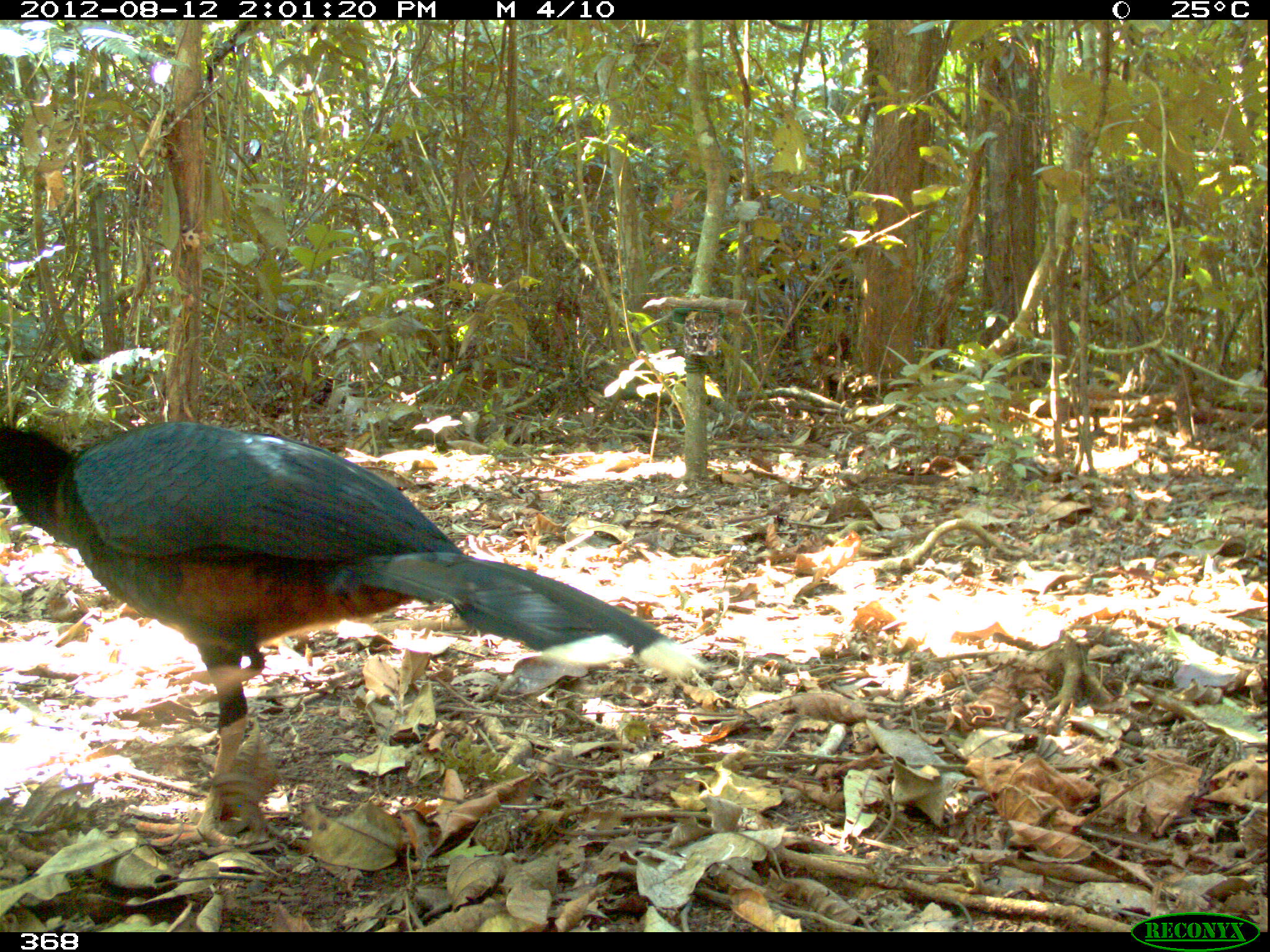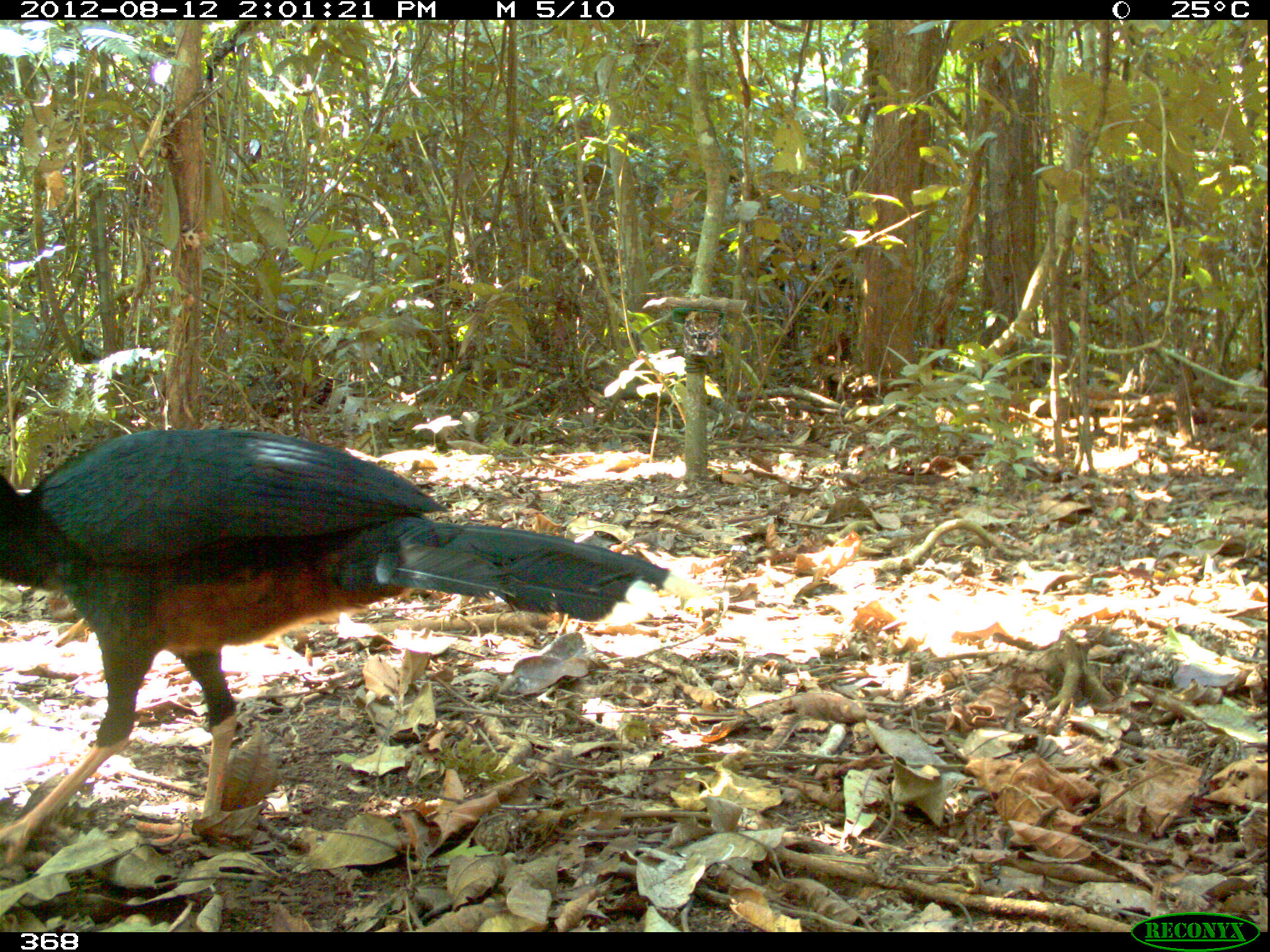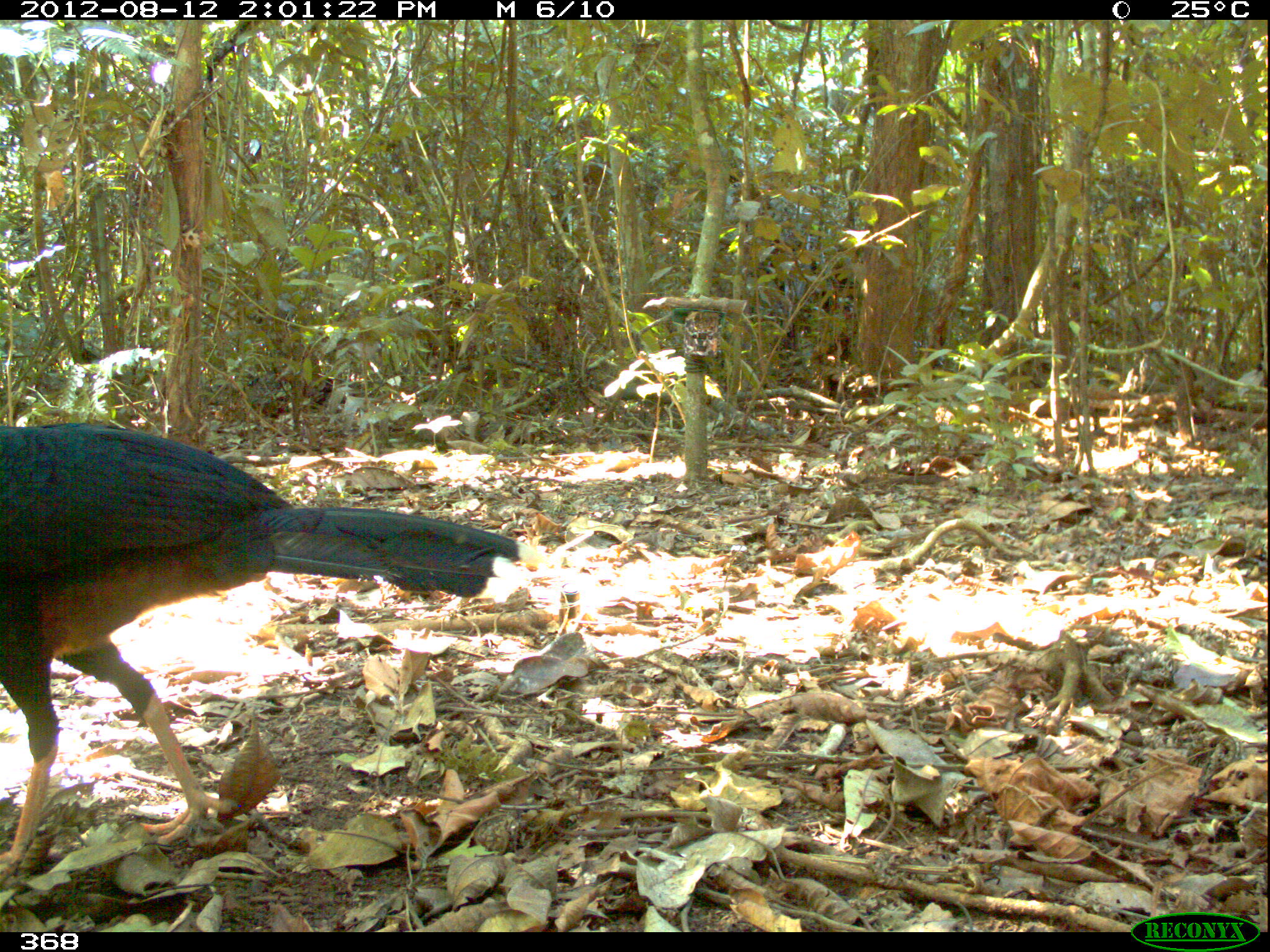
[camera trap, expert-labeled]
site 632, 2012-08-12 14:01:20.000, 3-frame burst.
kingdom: Animalia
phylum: Chordata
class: Aves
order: Galliformes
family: Cracidae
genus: Mitu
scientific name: Mitu tuberosum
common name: razor-billed curassow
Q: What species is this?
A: Mitu tuberosum (razor-billed curassow).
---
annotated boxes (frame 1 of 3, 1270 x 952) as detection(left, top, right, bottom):
mitu tuberosum: detection(0, 421, 708, 847)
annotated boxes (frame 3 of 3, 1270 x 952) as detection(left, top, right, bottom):
mitu tuberosum: detection(0, 423, 545, 869)